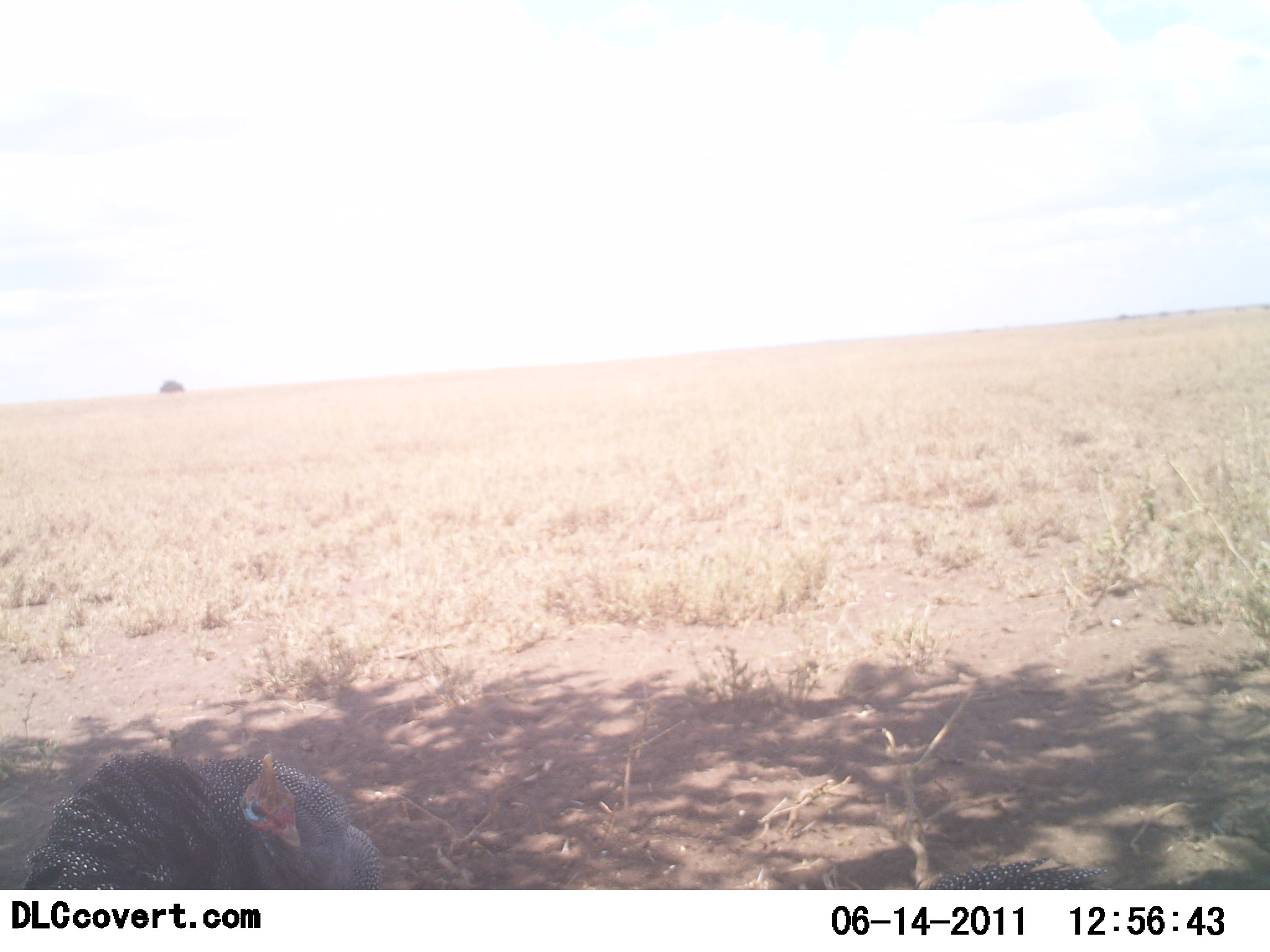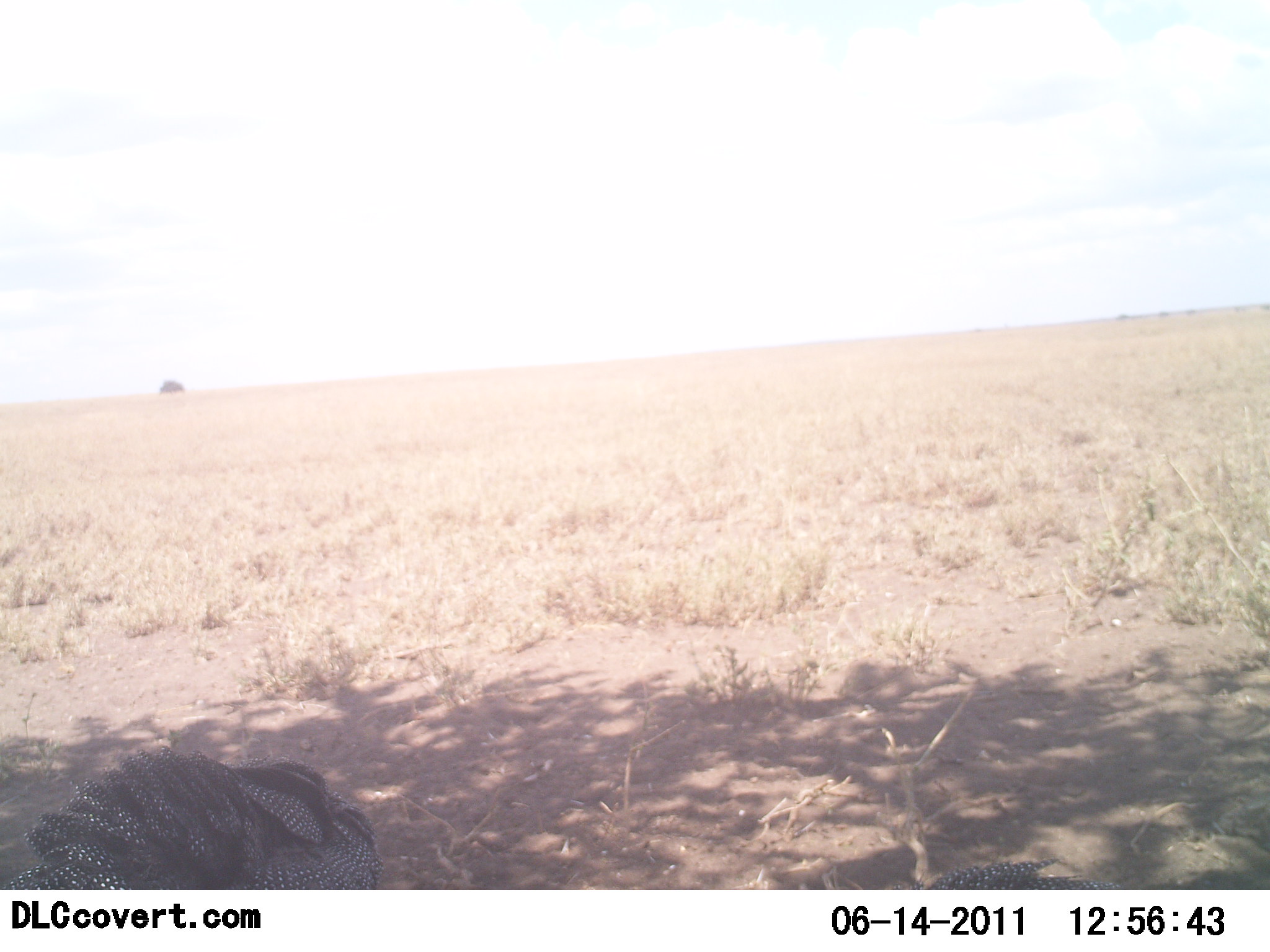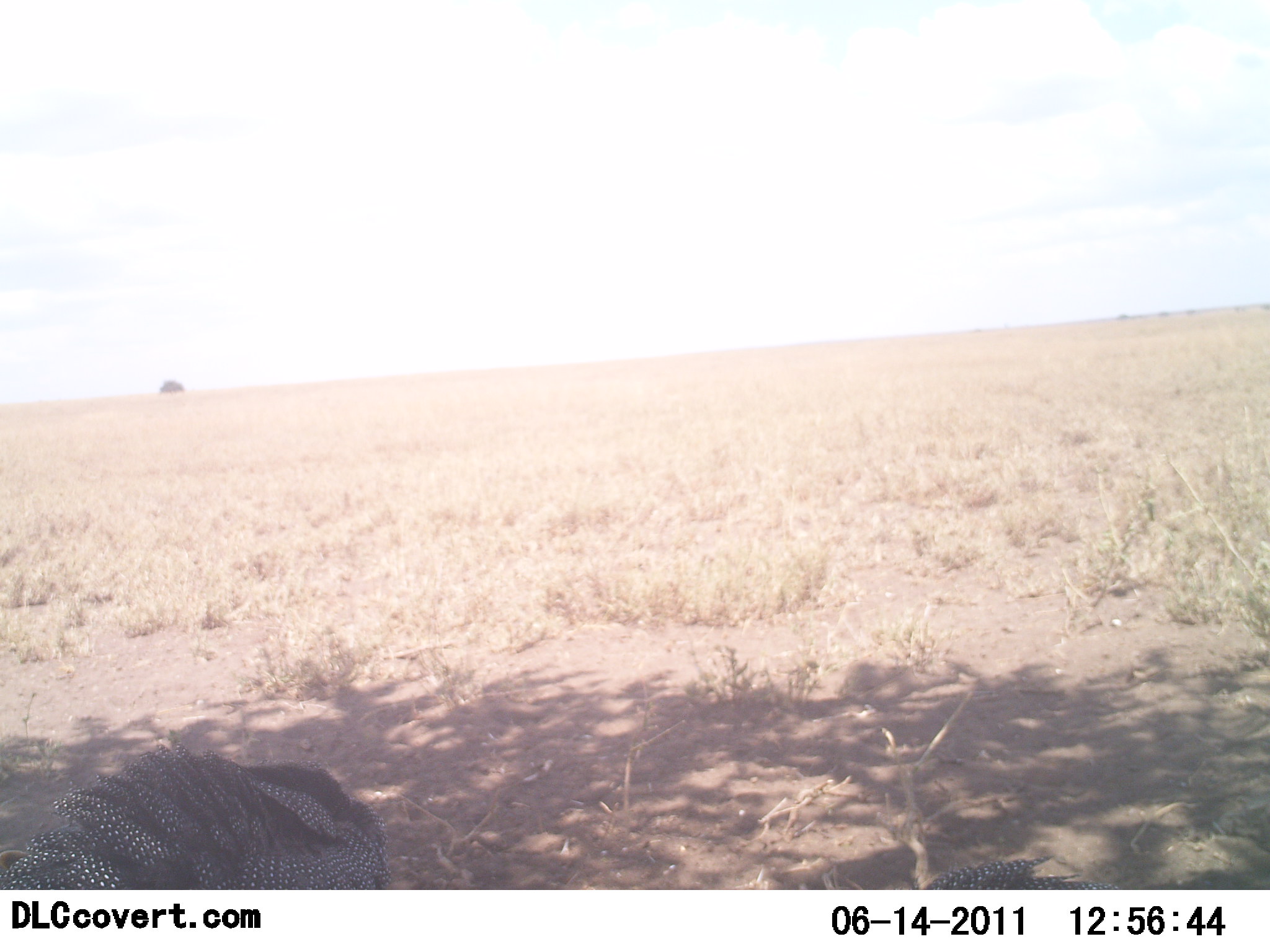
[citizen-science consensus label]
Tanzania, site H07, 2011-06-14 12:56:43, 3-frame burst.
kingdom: Animalia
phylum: Chordata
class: Aves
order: Galliformes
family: Numididae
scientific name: Numididae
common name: guinea fowl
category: guineafowl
Guineafowl (guinea fowl) (Numididae), count 2. Behavior (volunteer vote fractions): standing 50%, resting 20%, moving 10%, interacting 10%. Young present (vote fraction): 0%. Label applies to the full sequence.